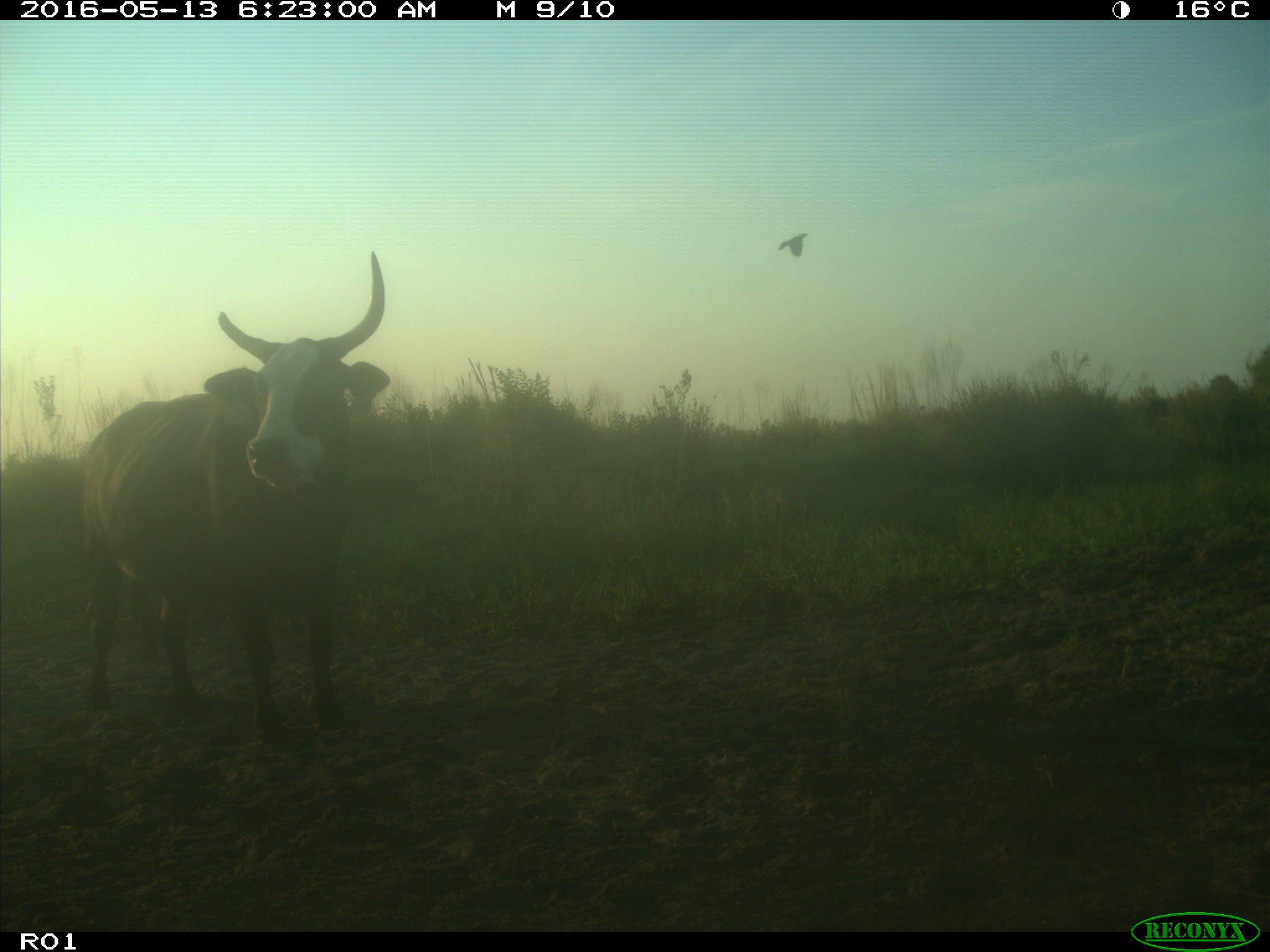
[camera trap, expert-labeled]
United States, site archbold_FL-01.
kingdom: Animalia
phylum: Chordata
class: Mammalia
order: Artiodactyla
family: Bovidae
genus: Bos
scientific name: Bos taurus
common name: domestic cow